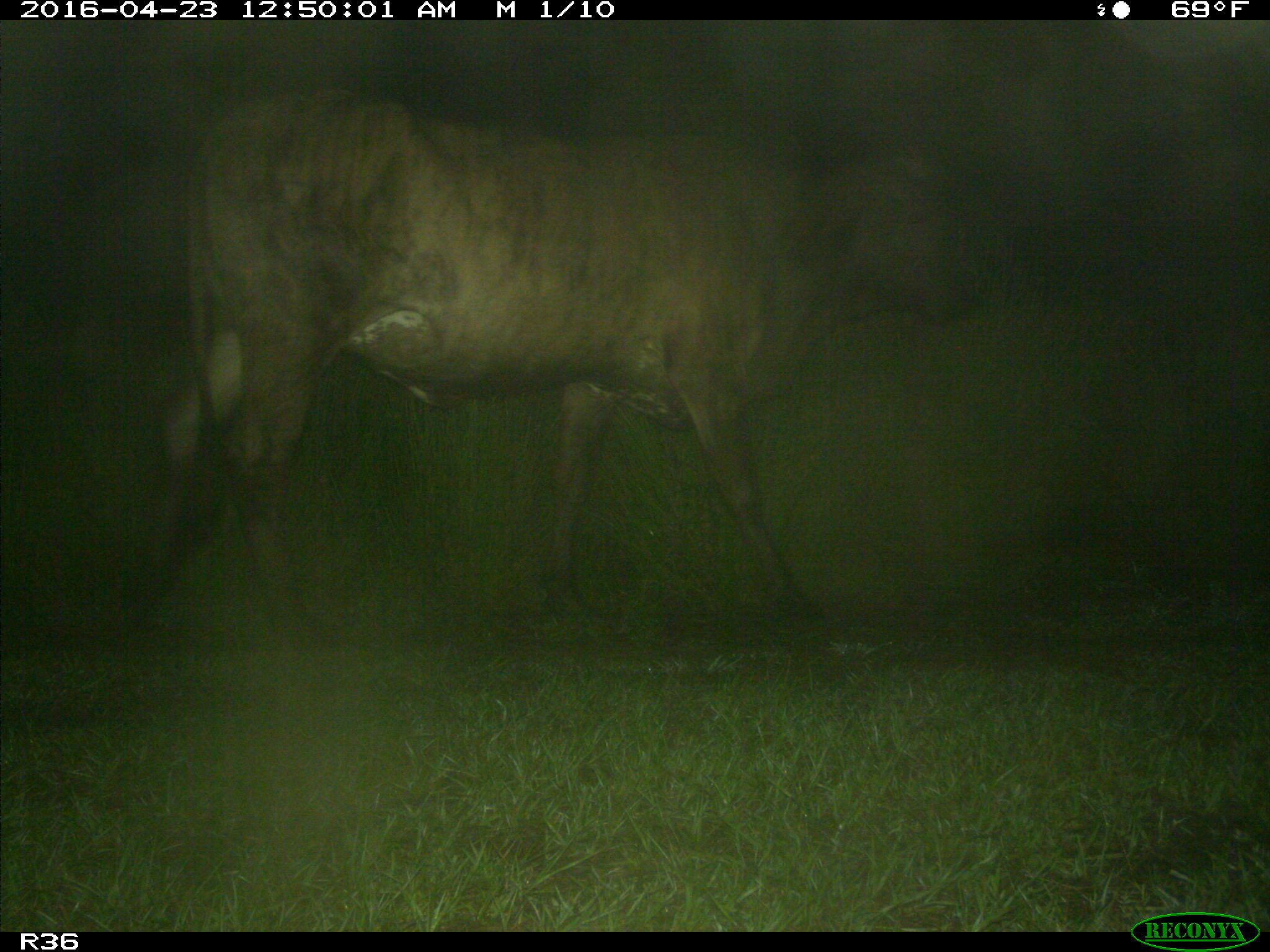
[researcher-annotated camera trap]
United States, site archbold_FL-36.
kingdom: Animalia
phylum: Chordata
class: Mammalia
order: Artiodactyla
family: Bovidae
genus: Bos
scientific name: Bos taurus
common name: domestic cow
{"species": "Bos taurus (domestic cow)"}